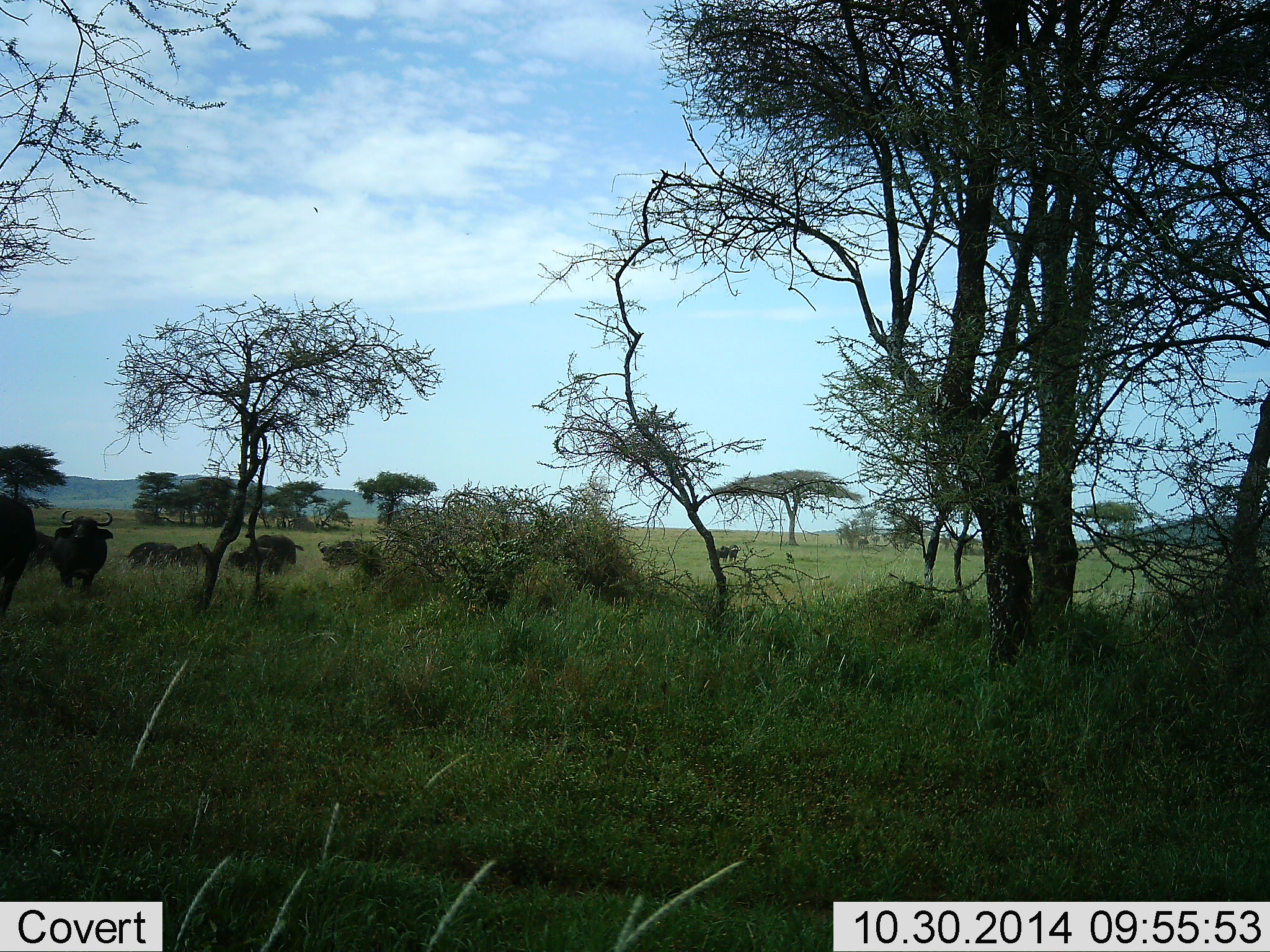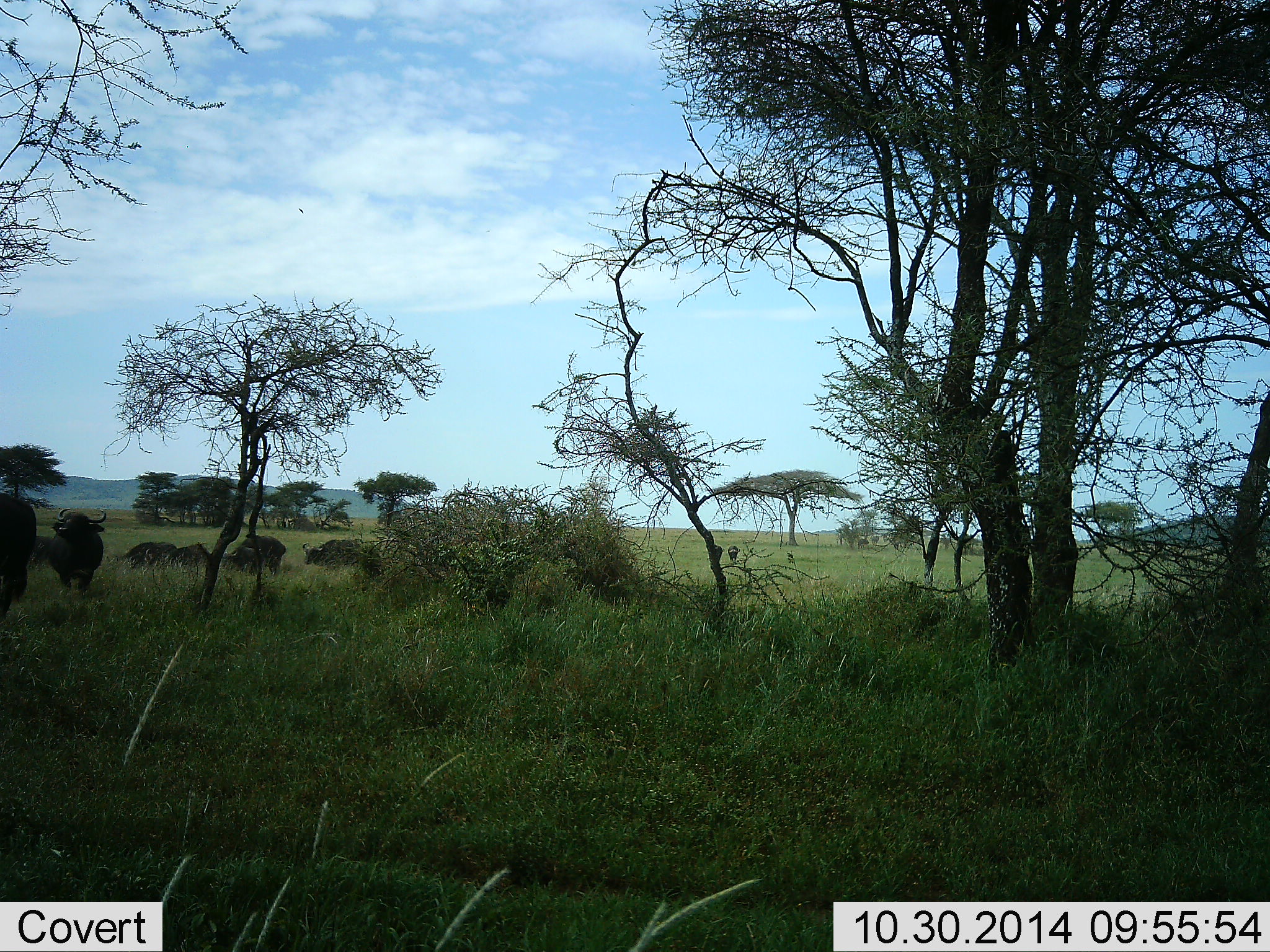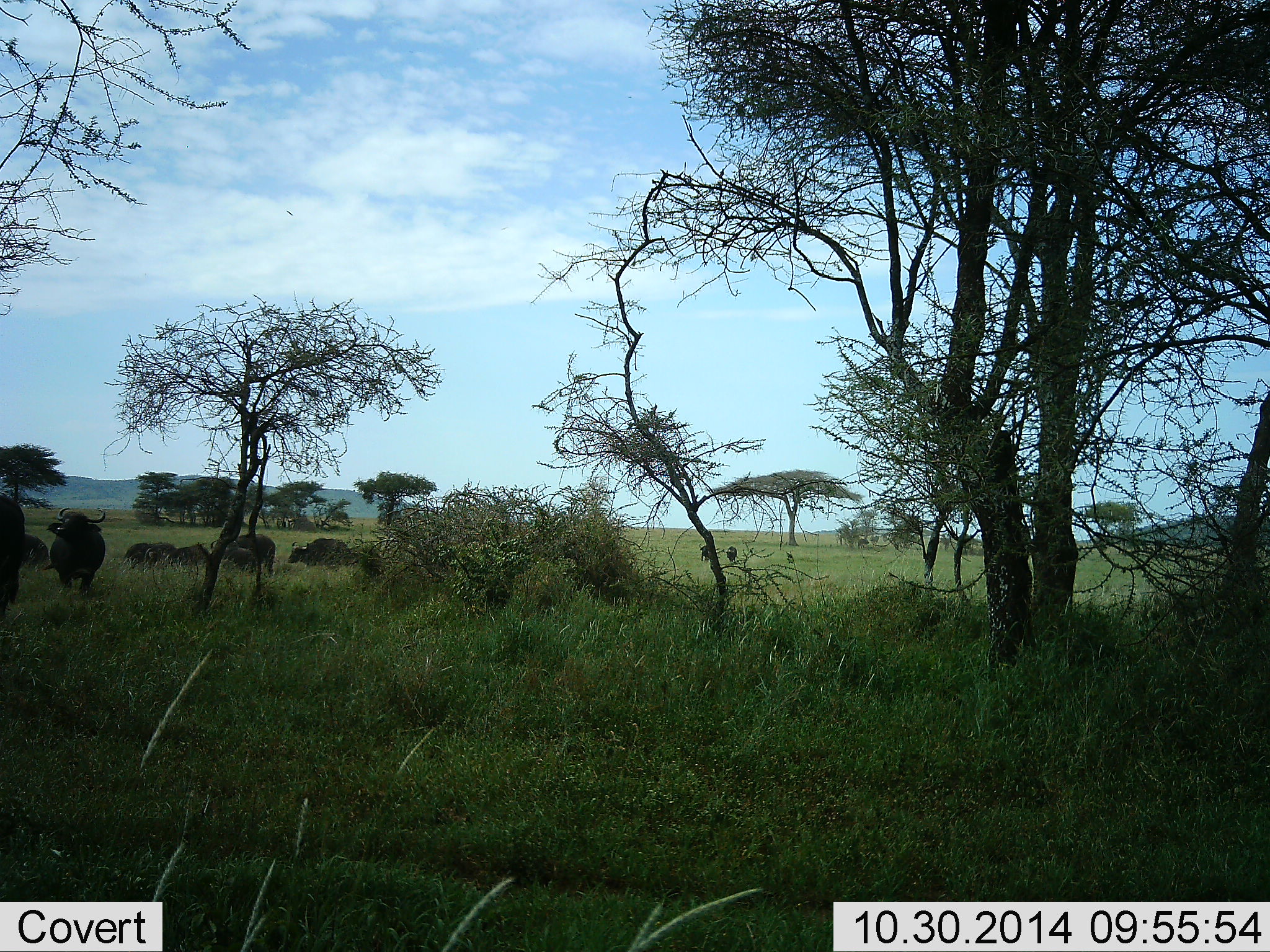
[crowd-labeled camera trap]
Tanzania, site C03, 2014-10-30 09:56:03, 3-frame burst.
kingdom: Animalia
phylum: Chordata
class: Mammalia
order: Artiodactyla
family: Bovidae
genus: Syncerus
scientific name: Syncerus caffer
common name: cape buffalo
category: buffalo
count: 8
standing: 40%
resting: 10%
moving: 50%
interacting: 0%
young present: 0%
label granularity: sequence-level